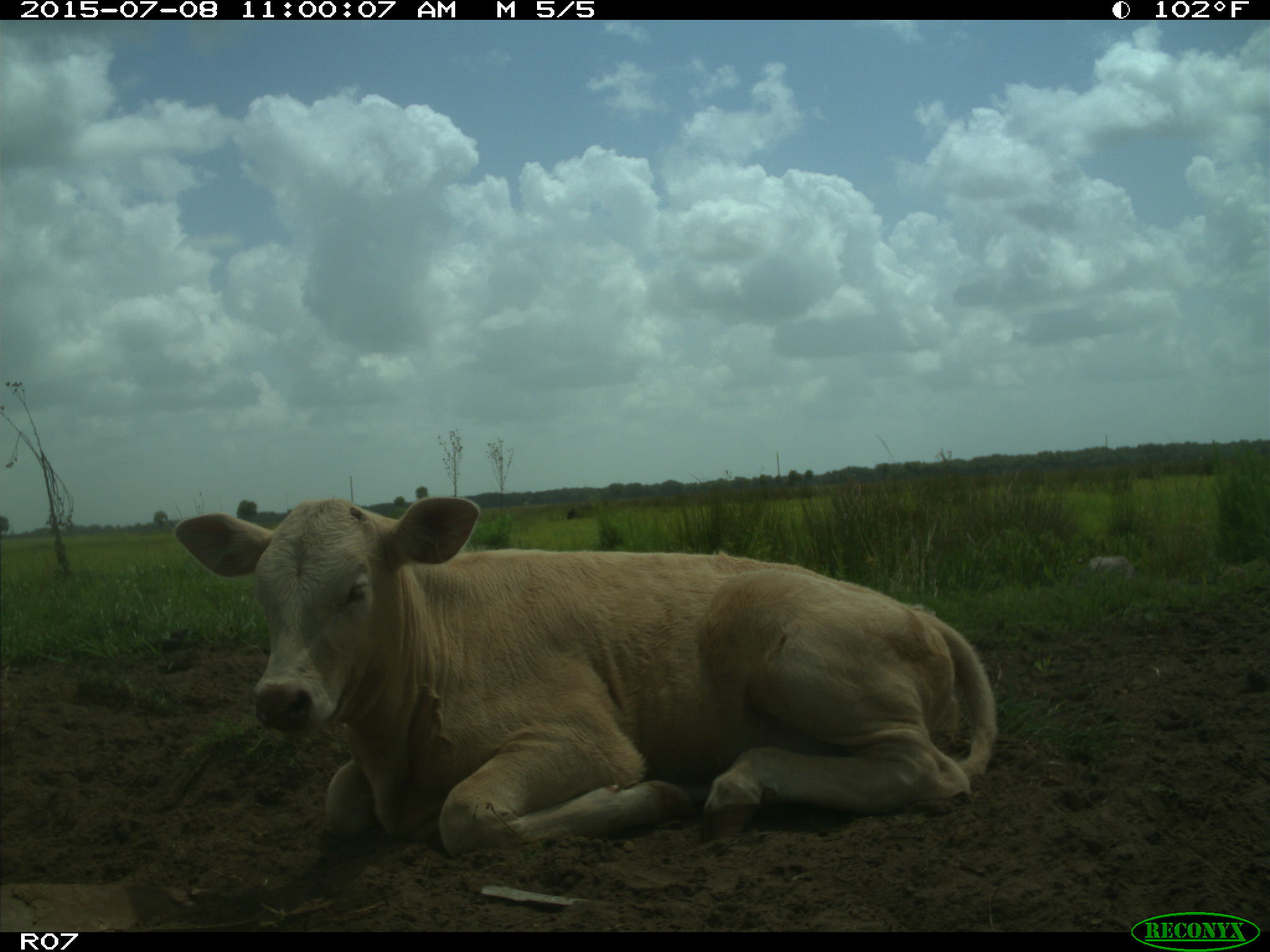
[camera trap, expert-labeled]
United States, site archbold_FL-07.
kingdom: Animalia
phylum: Chordata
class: Mammalia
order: Artiodactyla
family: Bovidae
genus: Bos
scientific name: Bos taurus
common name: domestic cow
Bos taurus (domestic cow).